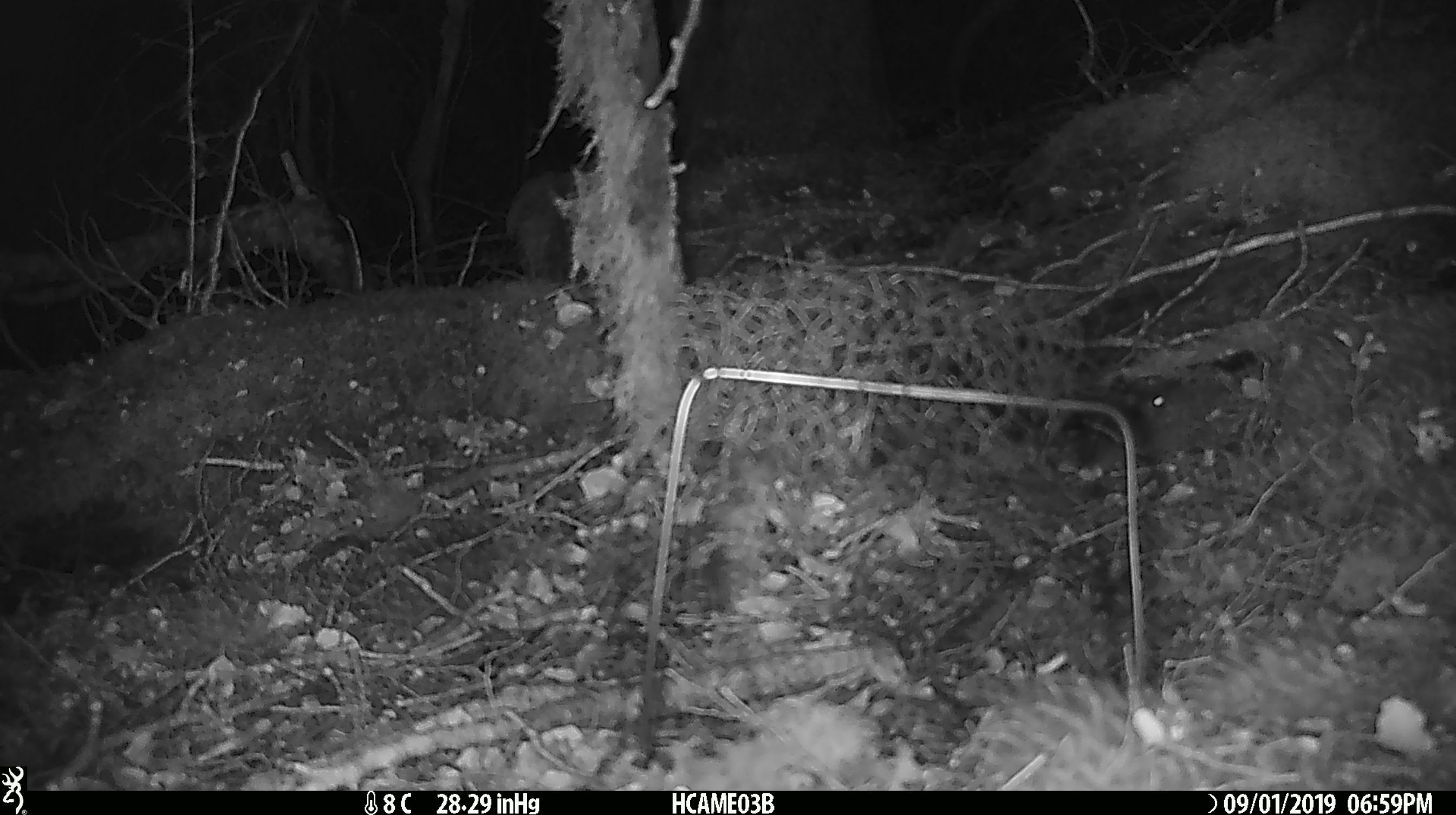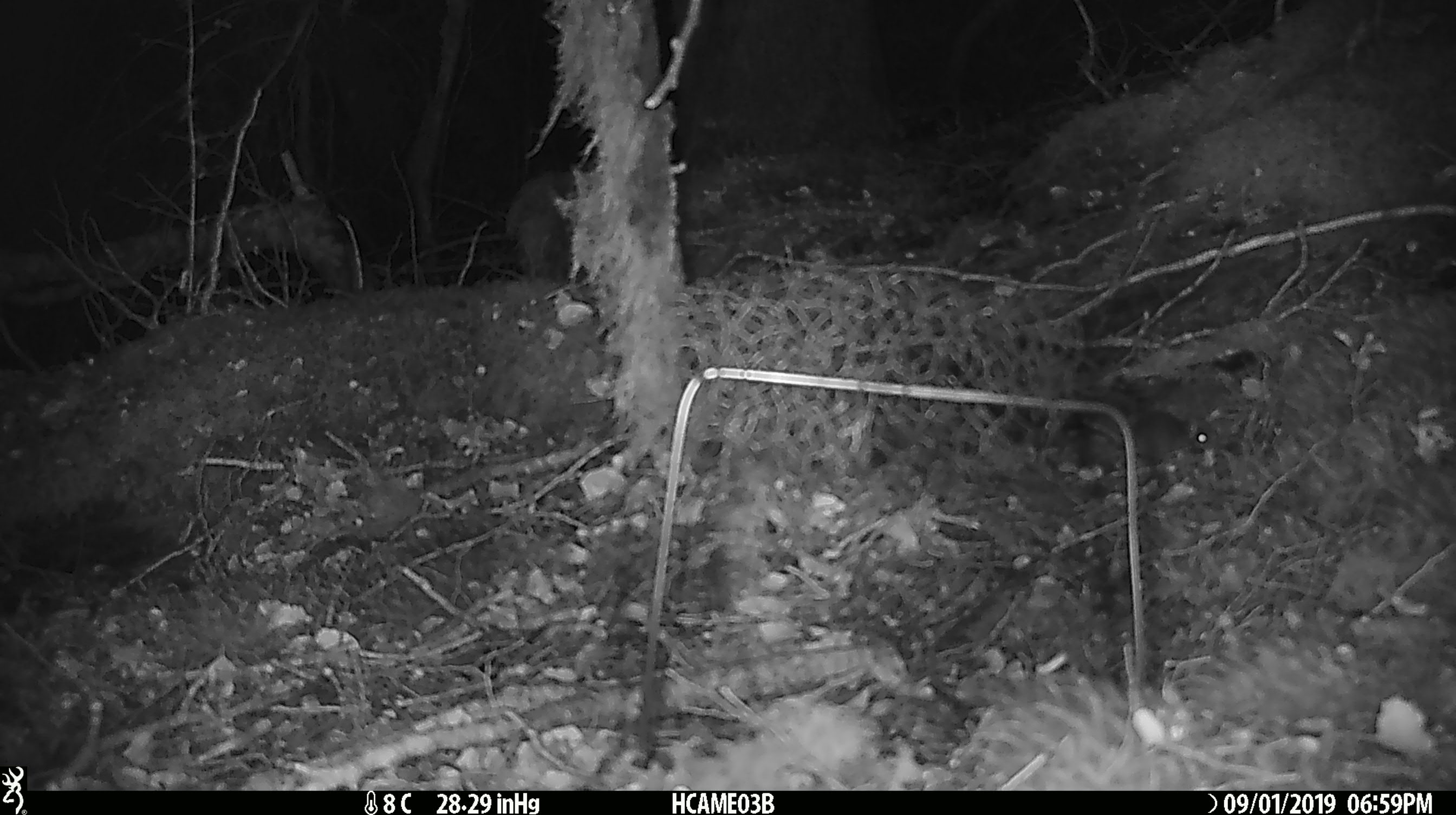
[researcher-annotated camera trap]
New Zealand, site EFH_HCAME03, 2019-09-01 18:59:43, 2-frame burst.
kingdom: Animalia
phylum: Chordata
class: Mammalia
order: Rodentia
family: Muridae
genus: Mus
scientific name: Mus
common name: mouse